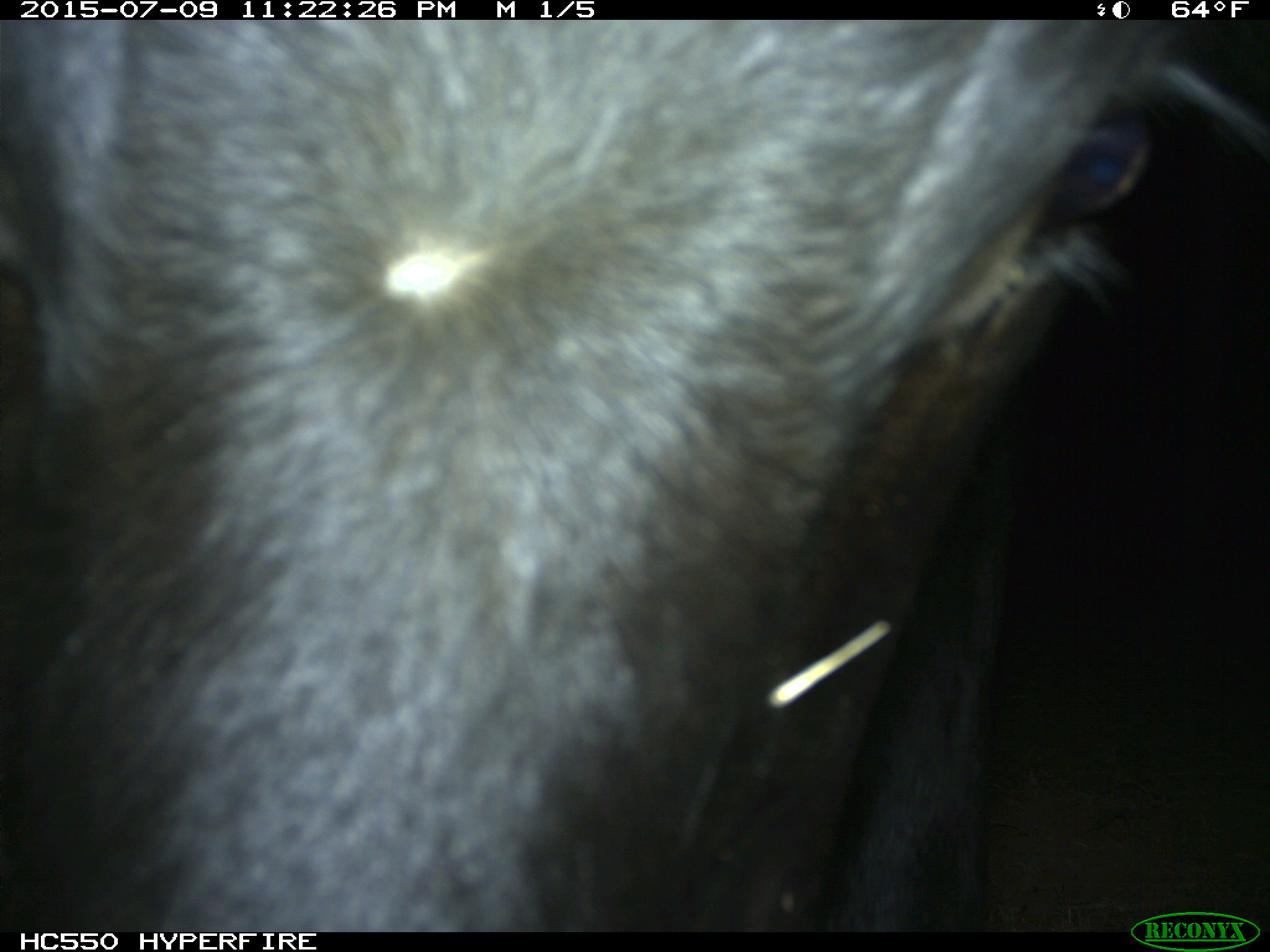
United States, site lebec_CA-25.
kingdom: Animalia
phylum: Chordata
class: Mammalia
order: Artiodactyla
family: Bovidae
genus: Bos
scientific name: Bos taurus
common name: domestic cow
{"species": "Bos taurus (domestic cow)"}